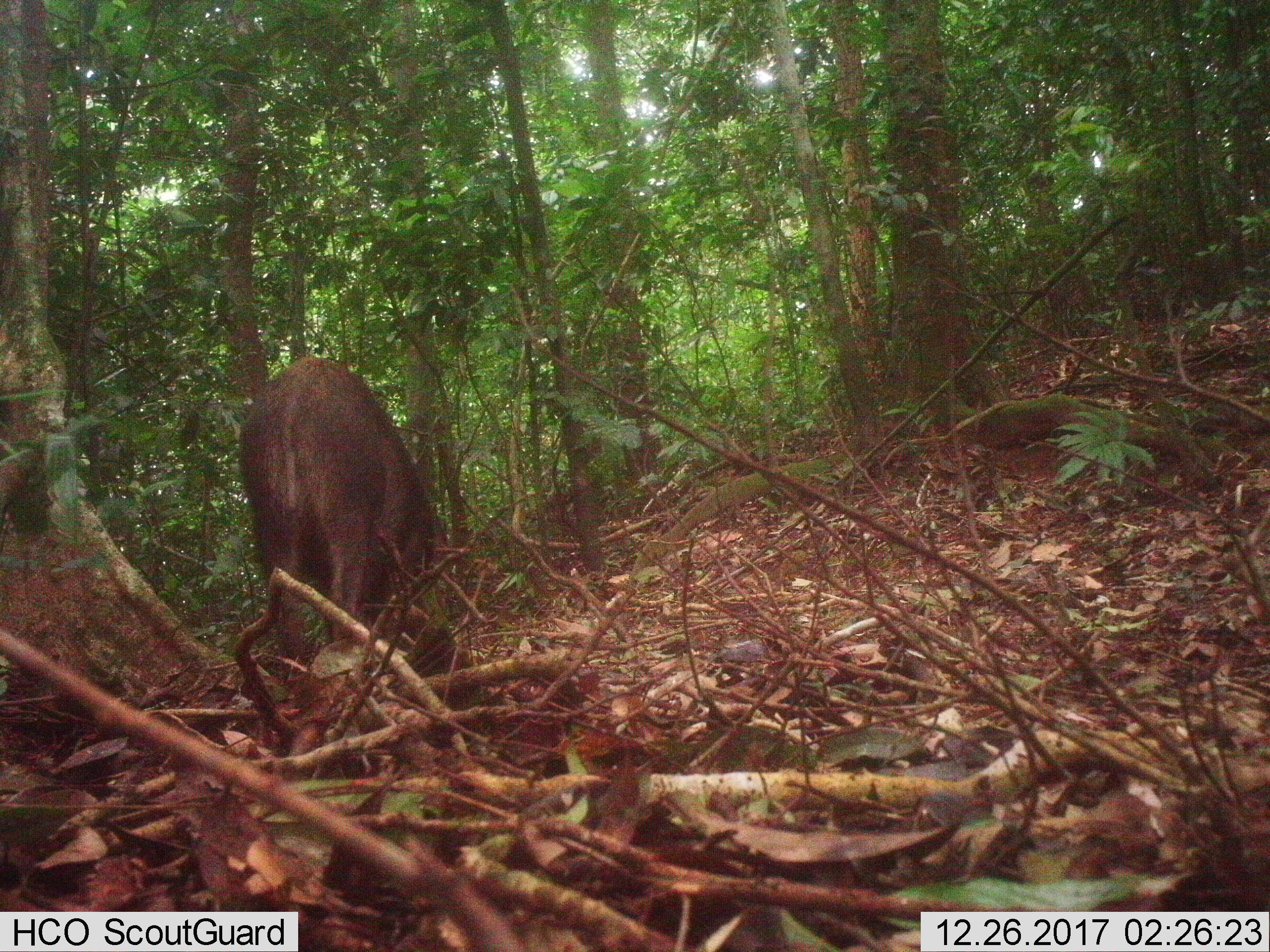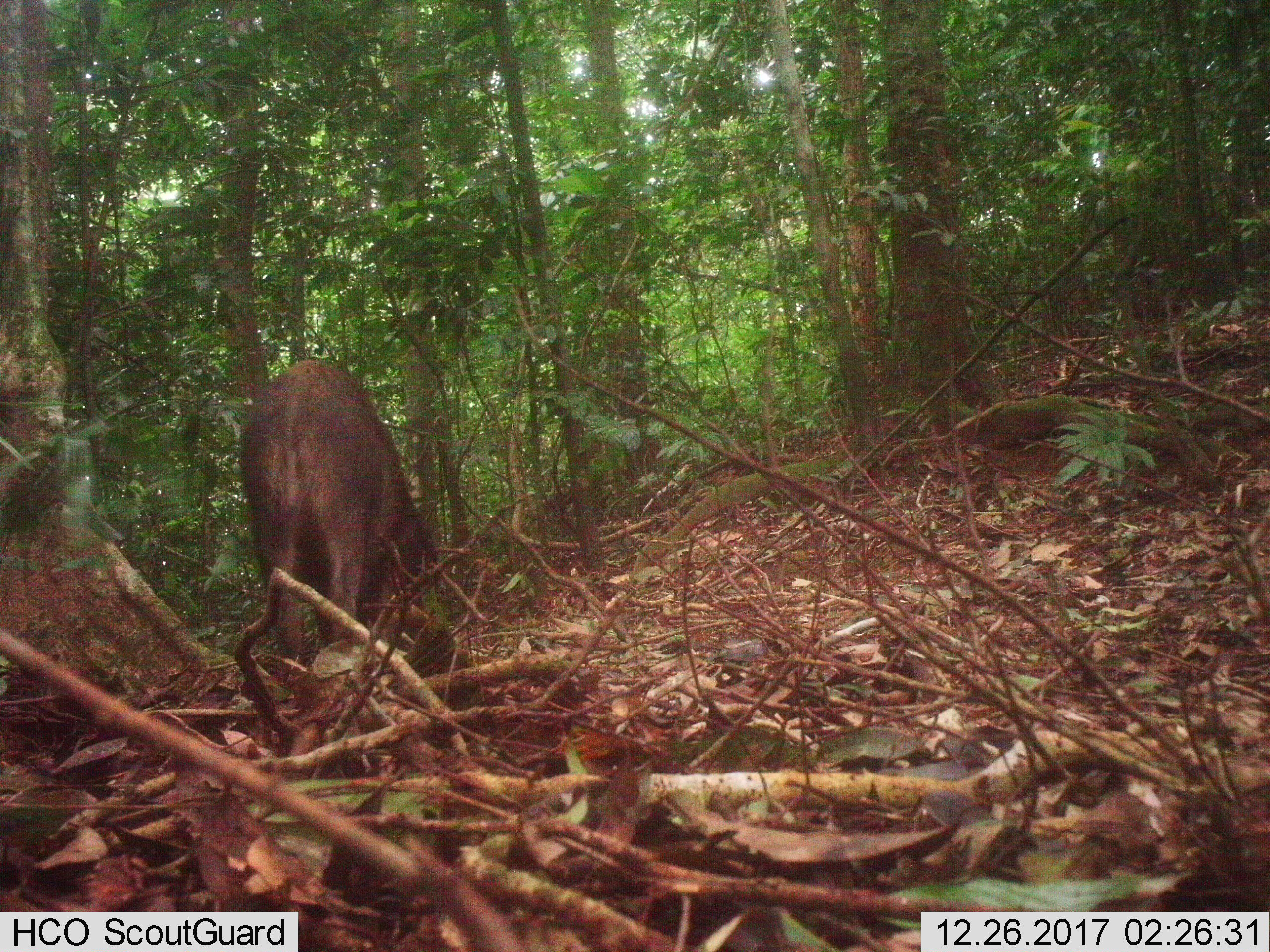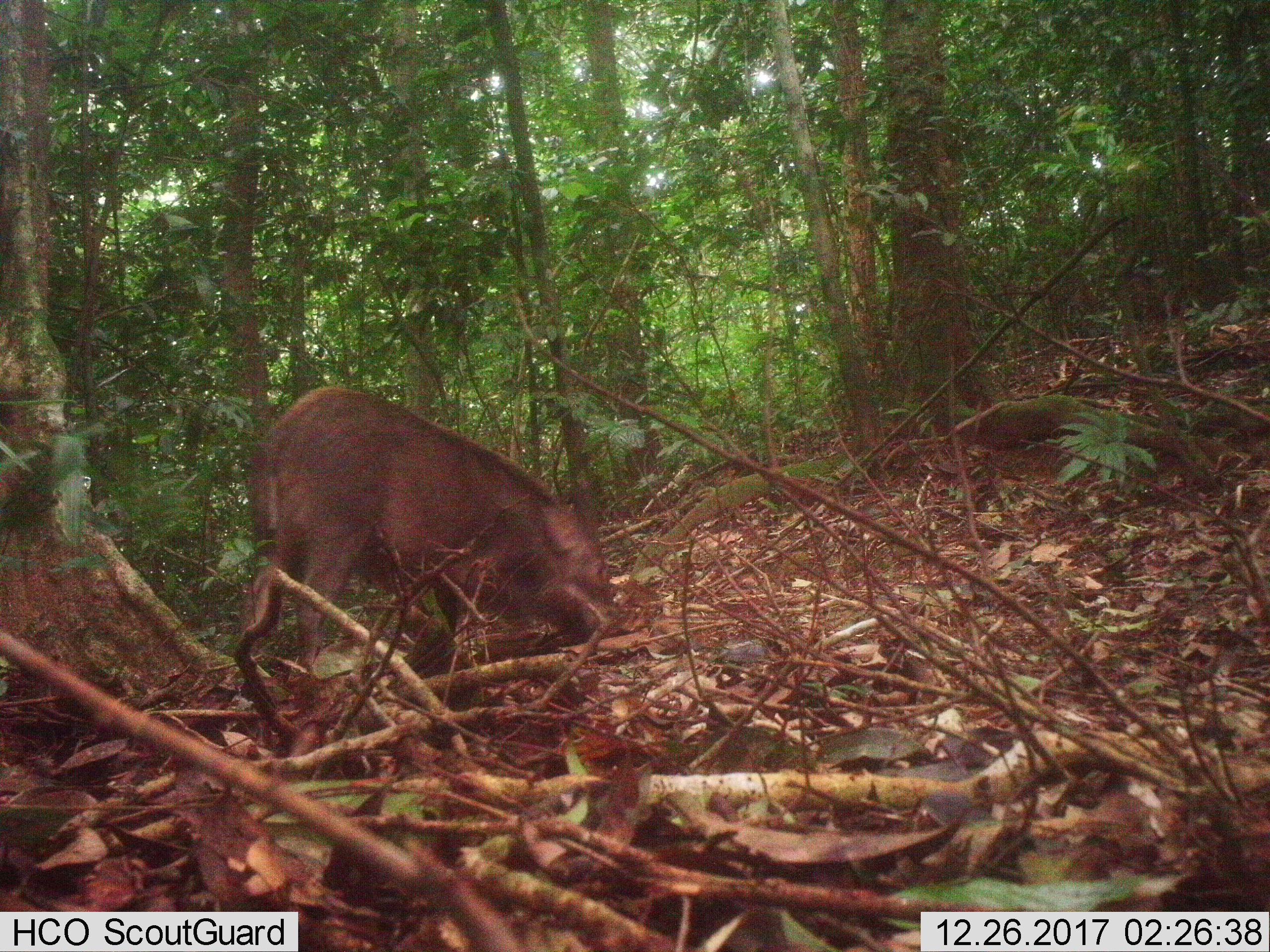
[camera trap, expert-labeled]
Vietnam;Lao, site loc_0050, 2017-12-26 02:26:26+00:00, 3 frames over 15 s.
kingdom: Animalia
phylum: Chordata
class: Mammalia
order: Artiodactyla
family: Suidae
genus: Sus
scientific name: Sus scrofa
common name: eurasian wild pig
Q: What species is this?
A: Eurasian wild pig (Sus scrofa).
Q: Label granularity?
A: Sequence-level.